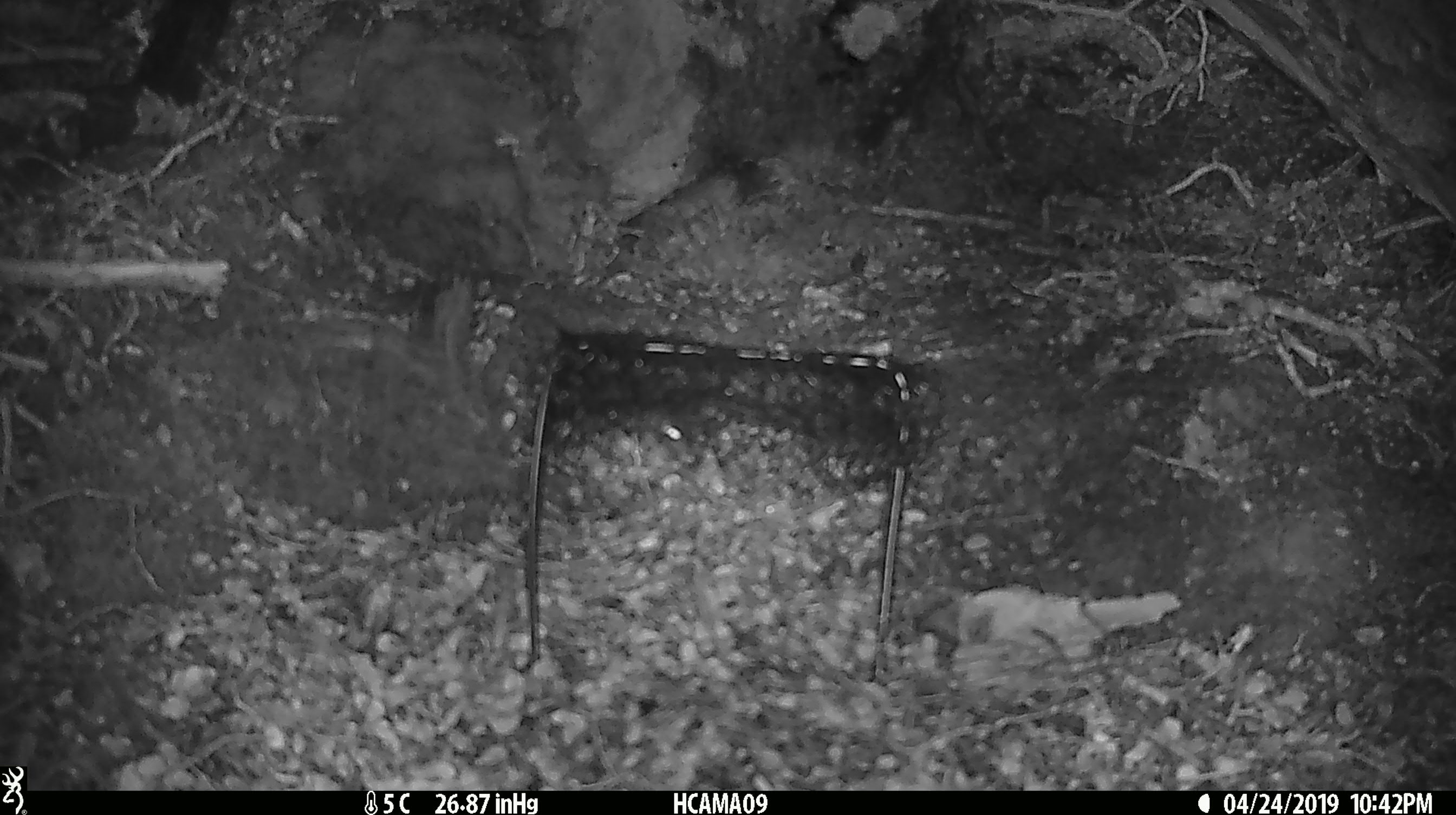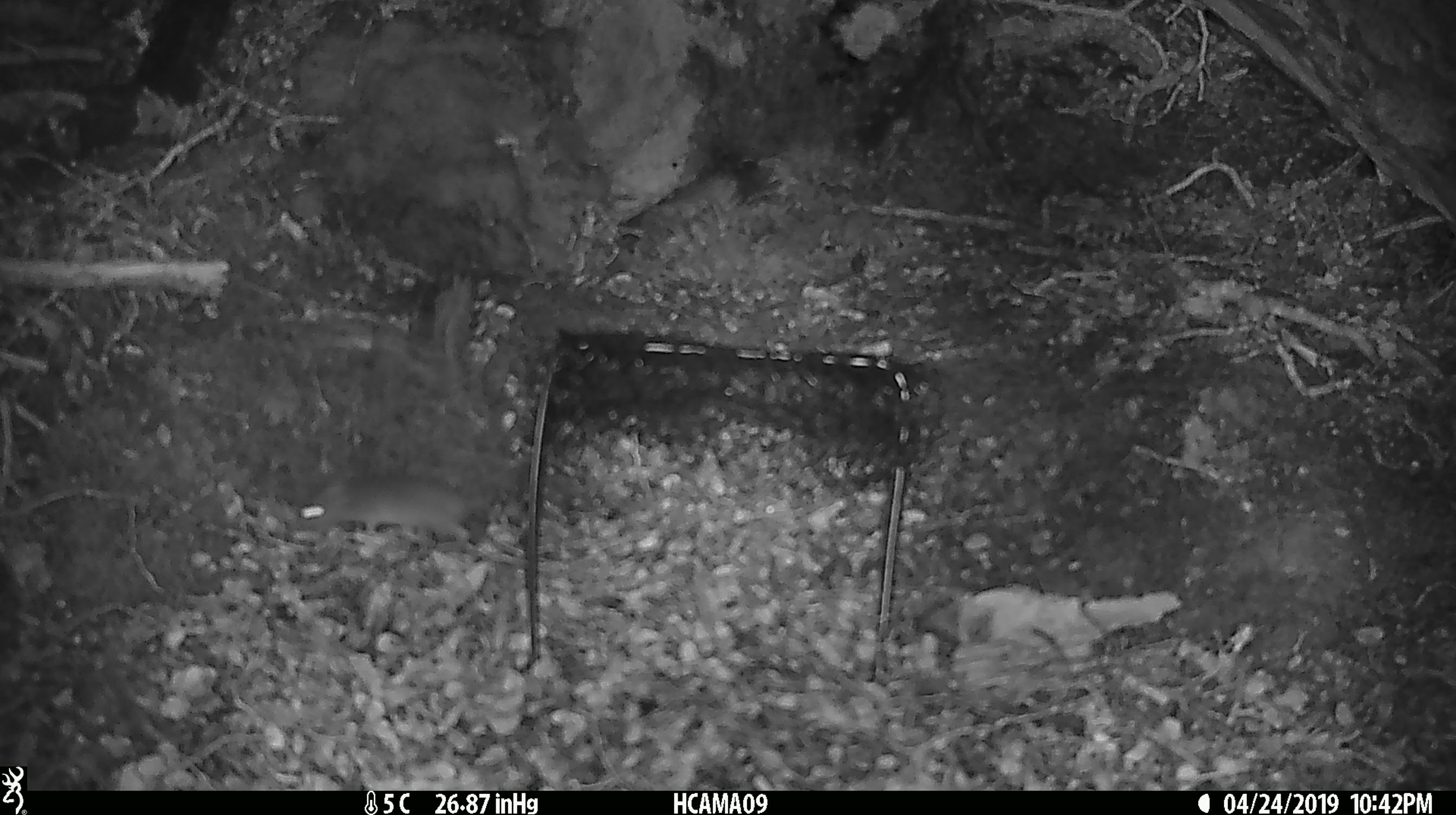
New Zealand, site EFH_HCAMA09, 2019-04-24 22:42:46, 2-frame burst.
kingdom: Animalia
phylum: Chordata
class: Mammalia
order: Rodentia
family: Muridae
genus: Mus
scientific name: Mus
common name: mouse